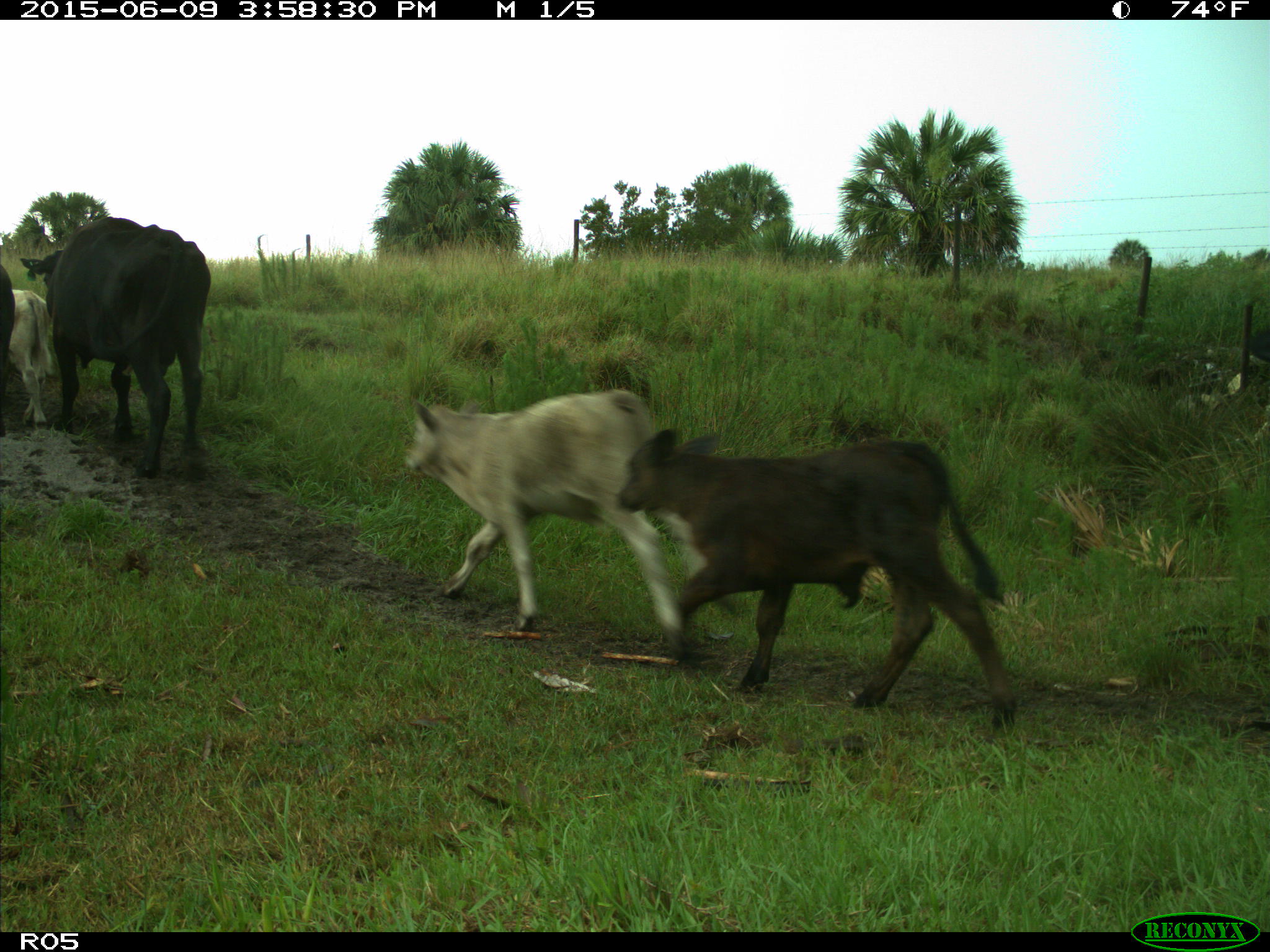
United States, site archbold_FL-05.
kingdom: Animalia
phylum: Chordata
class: Mammalia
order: Artiodactyla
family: Bovidae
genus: Bos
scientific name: Bos taurus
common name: domestic cow